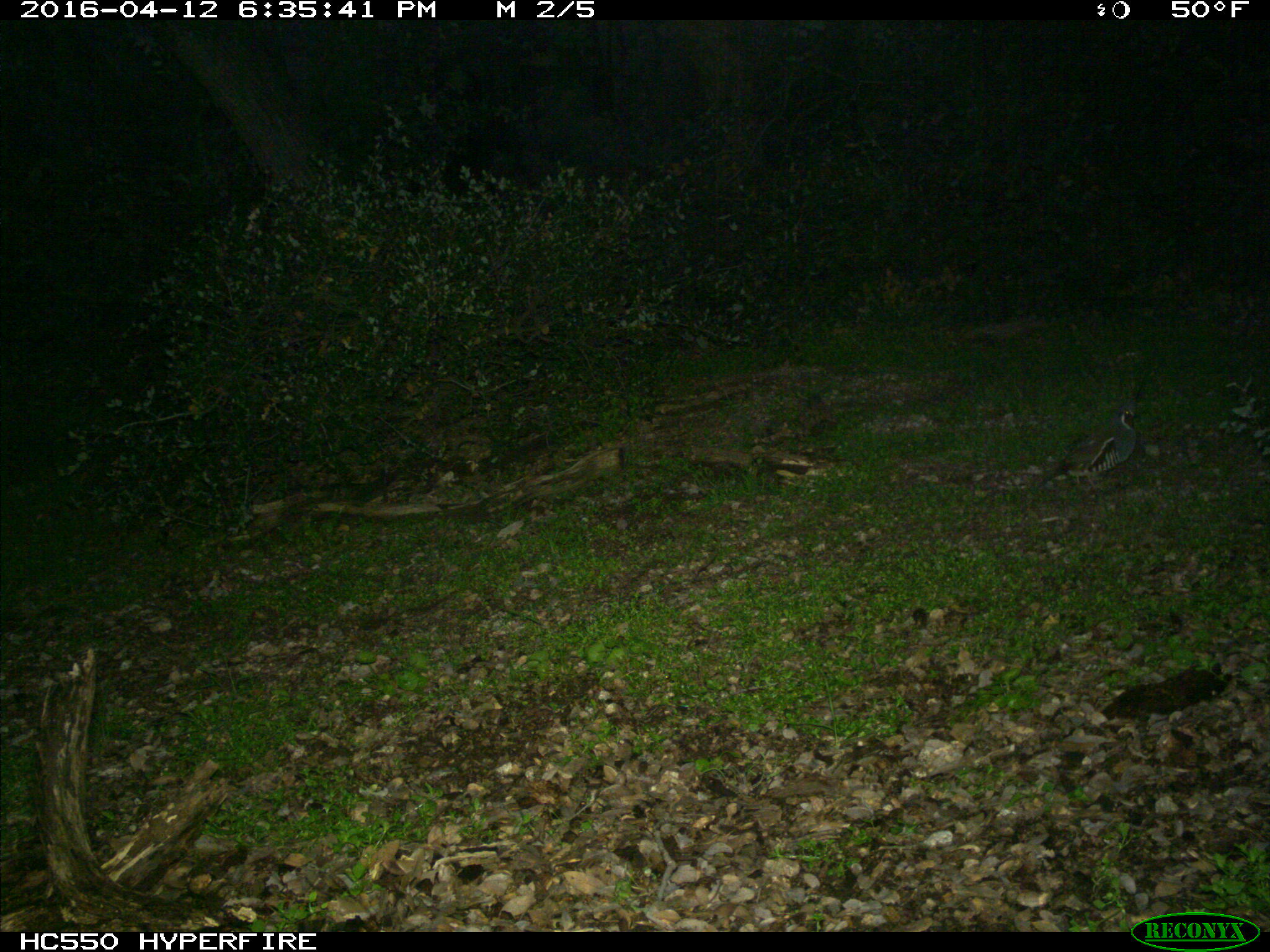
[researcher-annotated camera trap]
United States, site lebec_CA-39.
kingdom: Animalia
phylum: Chordata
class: Aves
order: Galliformes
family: Odontophoridae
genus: Callipepla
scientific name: Callipepla californica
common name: california quail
Callipepla californica (california quail).